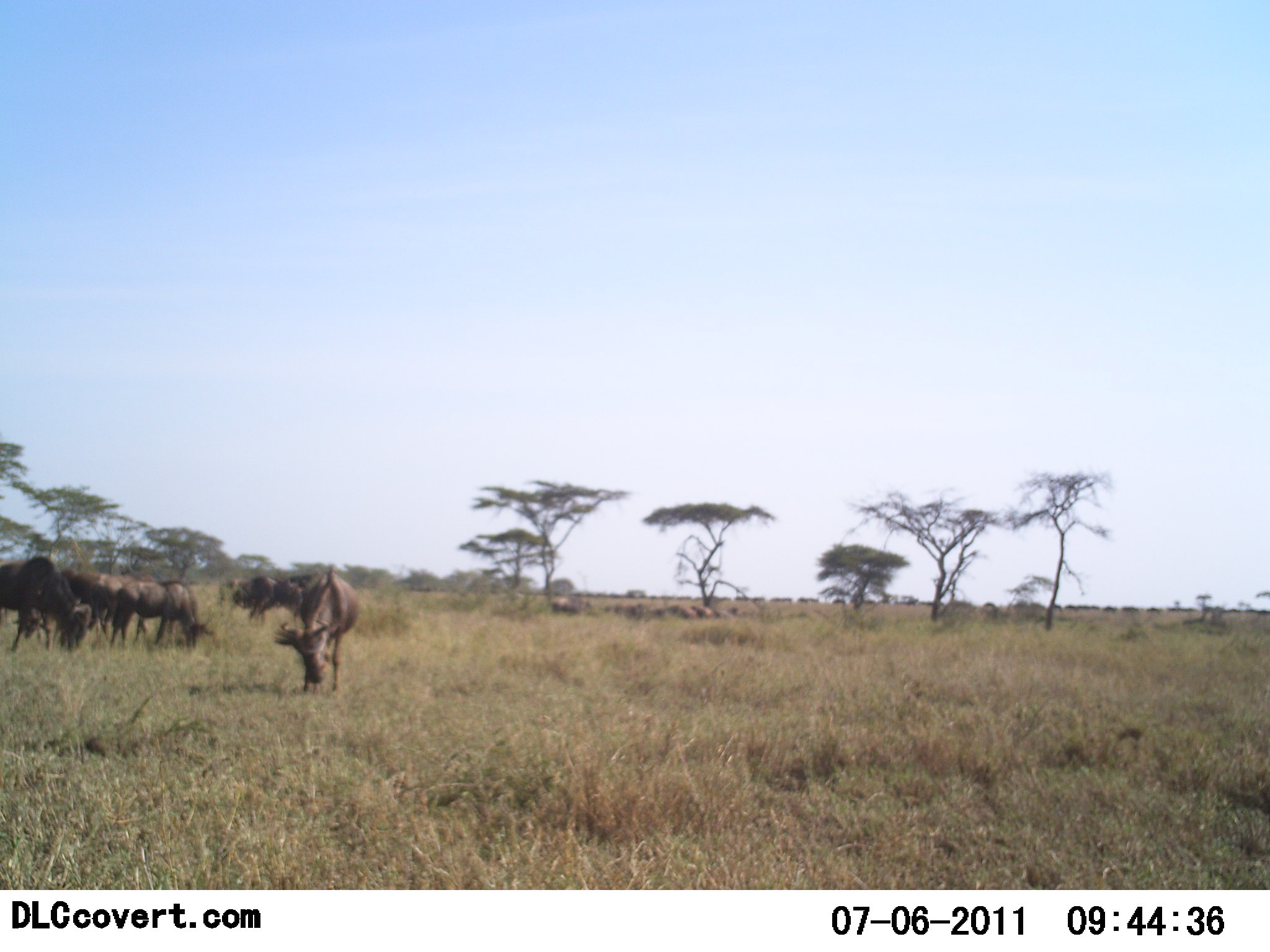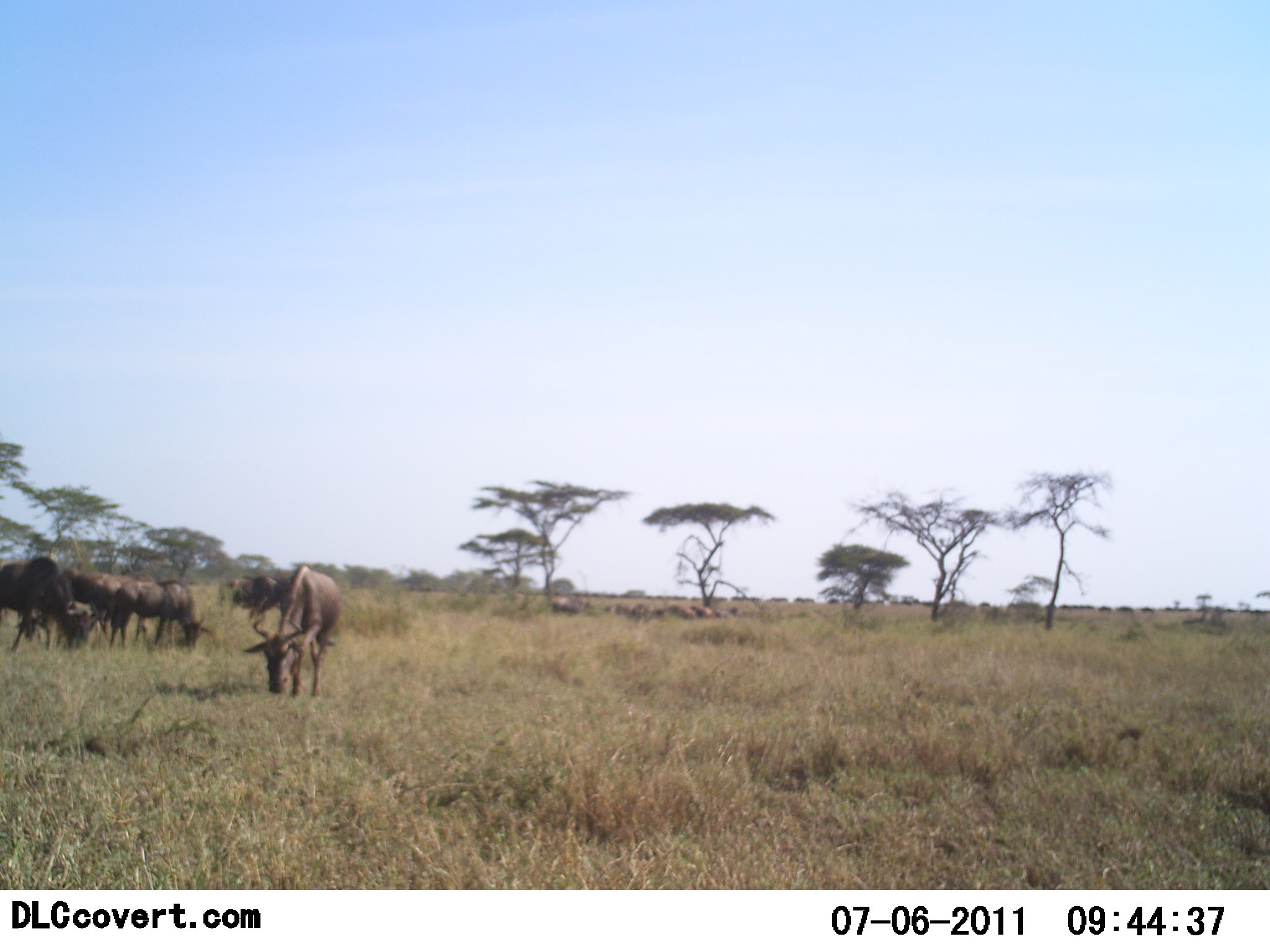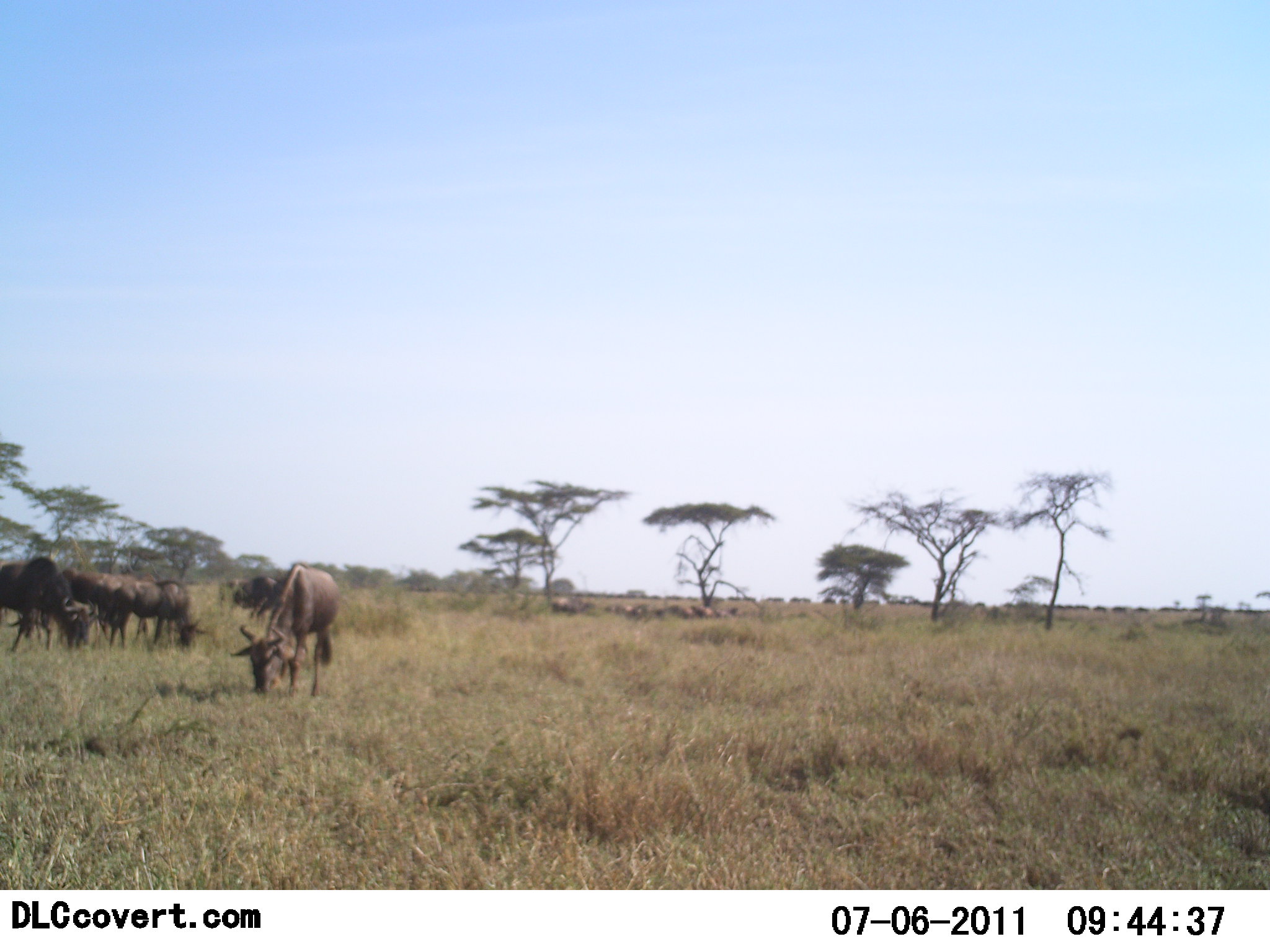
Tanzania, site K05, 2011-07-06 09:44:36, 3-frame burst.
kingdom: Animalia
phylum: Chordata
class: Mammalia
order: Artiodactyla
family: Bovidae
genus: Connochaetes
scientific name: Connochaetes taurinus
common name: blue wildebeest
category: wildebeest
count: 11-50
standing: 50%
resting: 0%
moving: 60%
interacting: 0%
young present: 0%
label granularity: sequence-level